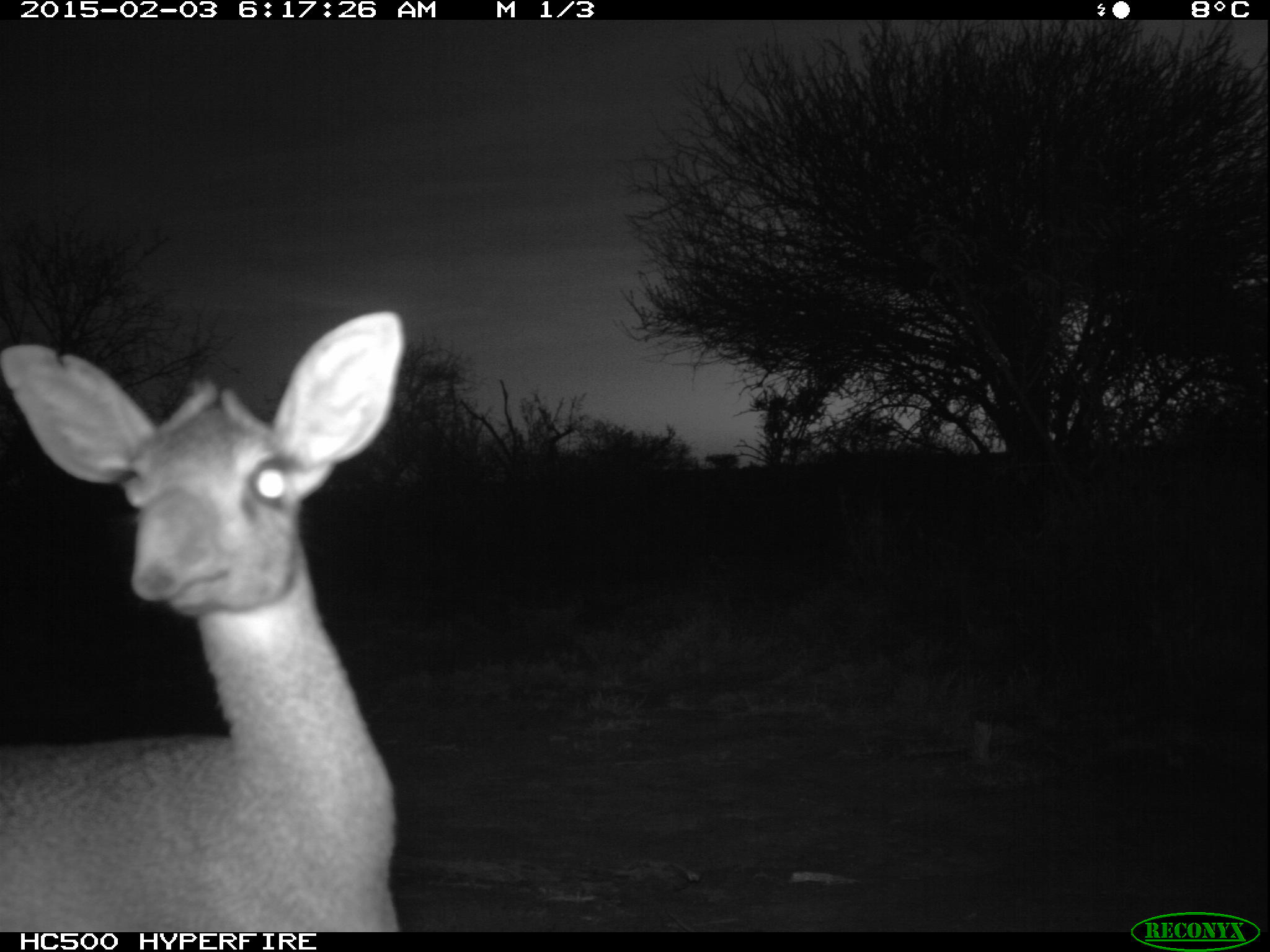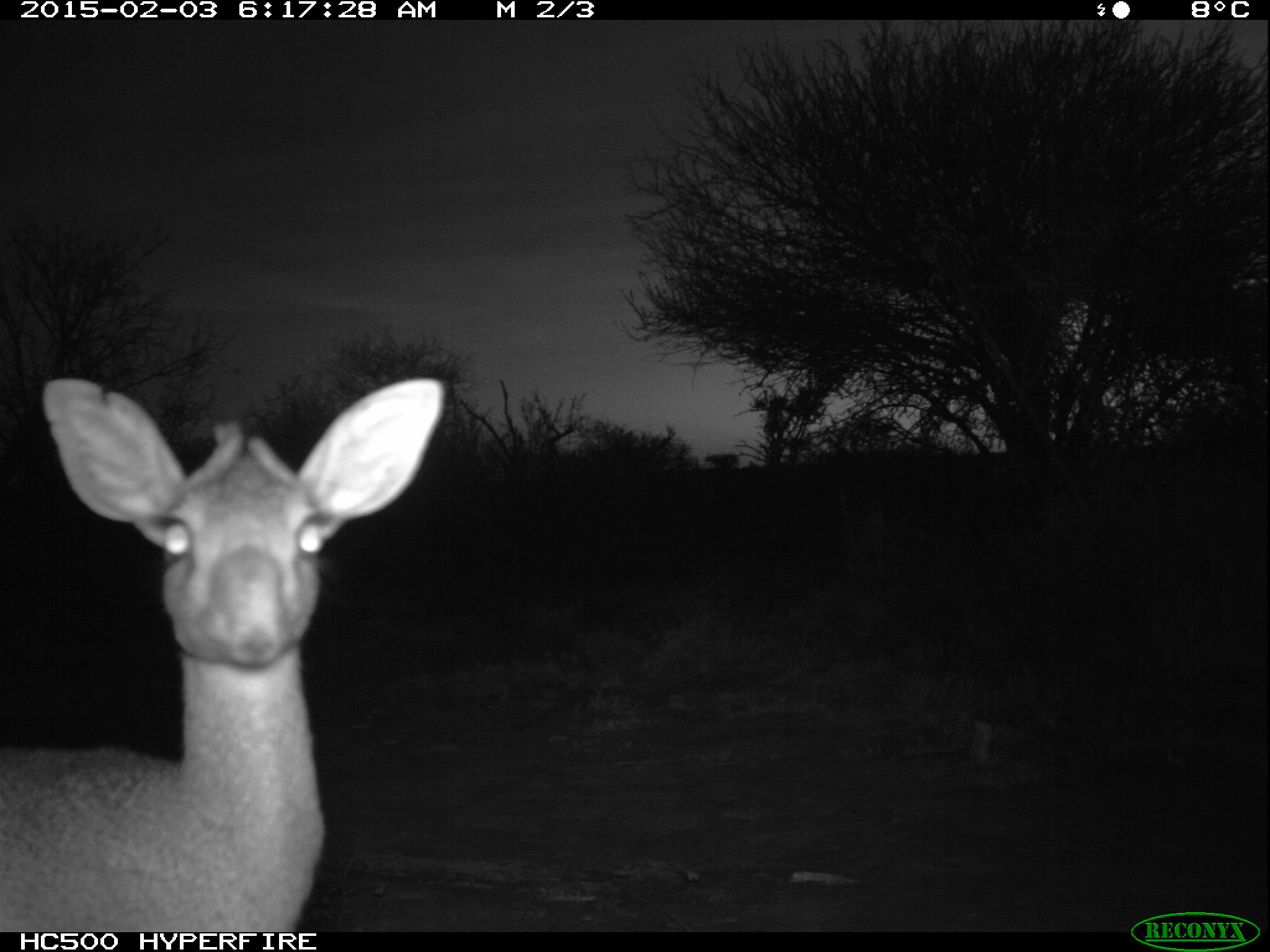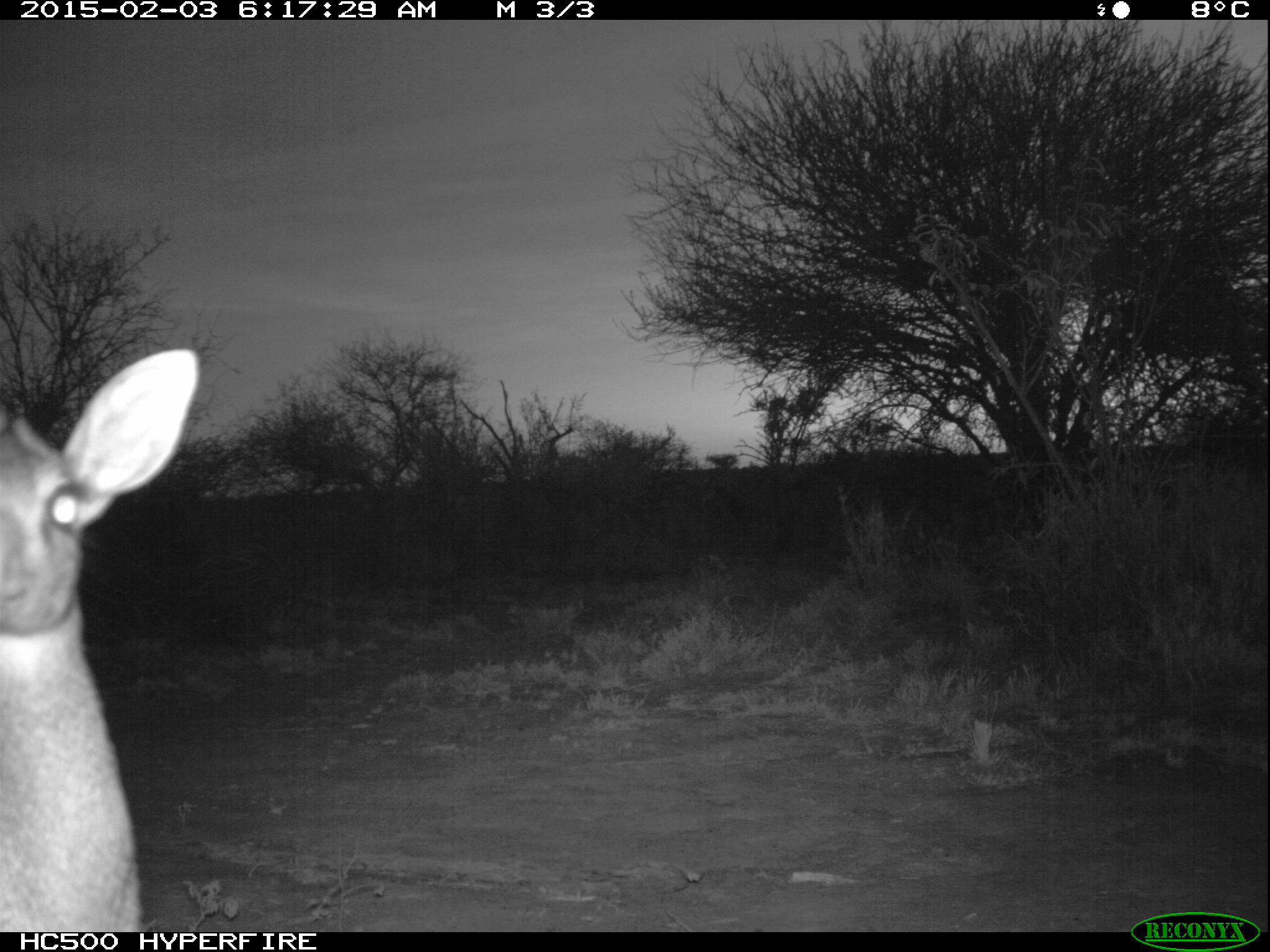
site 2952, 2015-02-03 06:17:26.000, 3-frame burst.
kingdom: Animalia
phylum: Chordata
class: Mammalia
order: Artiodactyla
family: Bovidae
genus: Madoqua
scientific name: Madoqua guentheri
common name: günther's dik-dik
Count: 1.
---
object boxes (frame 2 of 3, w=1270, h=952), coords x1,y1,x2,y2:
madoqua guentheri: 0,379,443,932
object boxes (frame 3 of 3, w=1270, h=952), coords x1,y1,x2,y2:
madoqua guentheri: 0,347,196,932